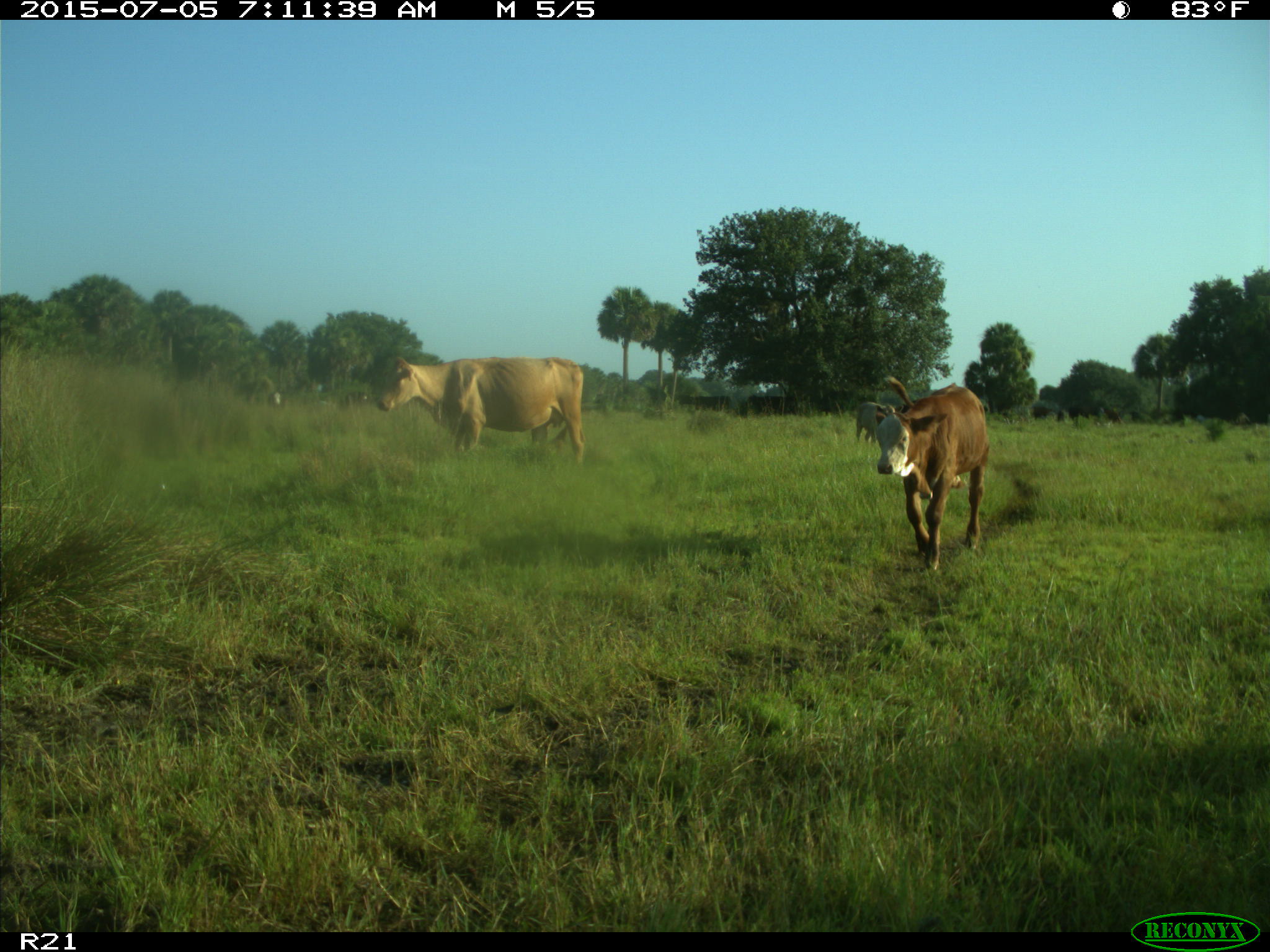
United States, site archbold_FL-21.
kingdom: Animalia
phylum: Chordata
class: Mammalia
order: Artiodactyla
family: Bovidae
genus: Bos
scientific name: Bos taurus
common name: domestic cow